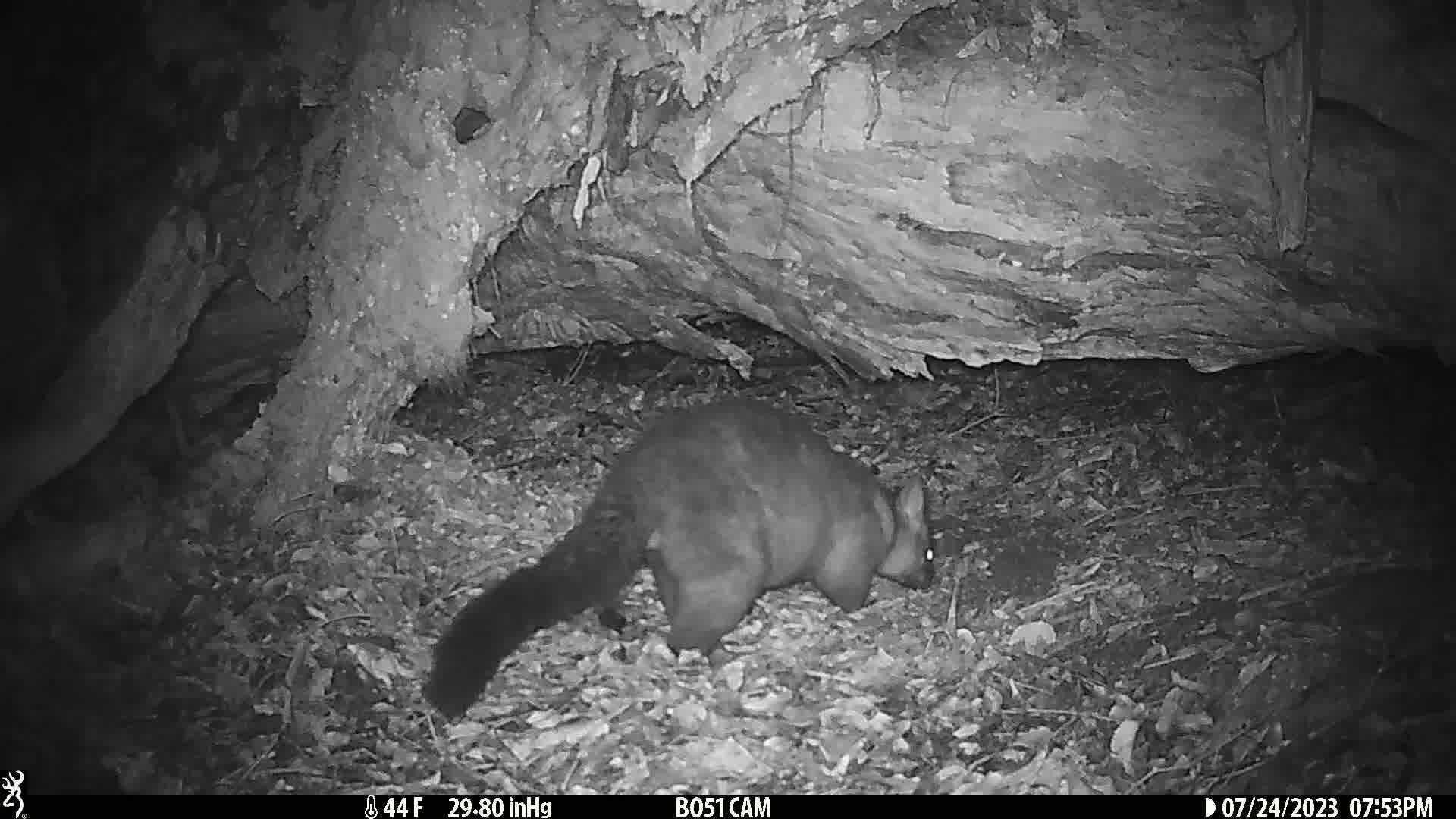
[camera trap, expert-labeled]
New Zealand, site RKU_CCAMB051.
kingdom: Animalia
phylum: Chordata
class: Mammalia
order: Diprotodontia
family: Phalangeridae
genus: Trichosurus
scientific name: Trichosurus vulpecula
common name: common brushtail possum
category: possum